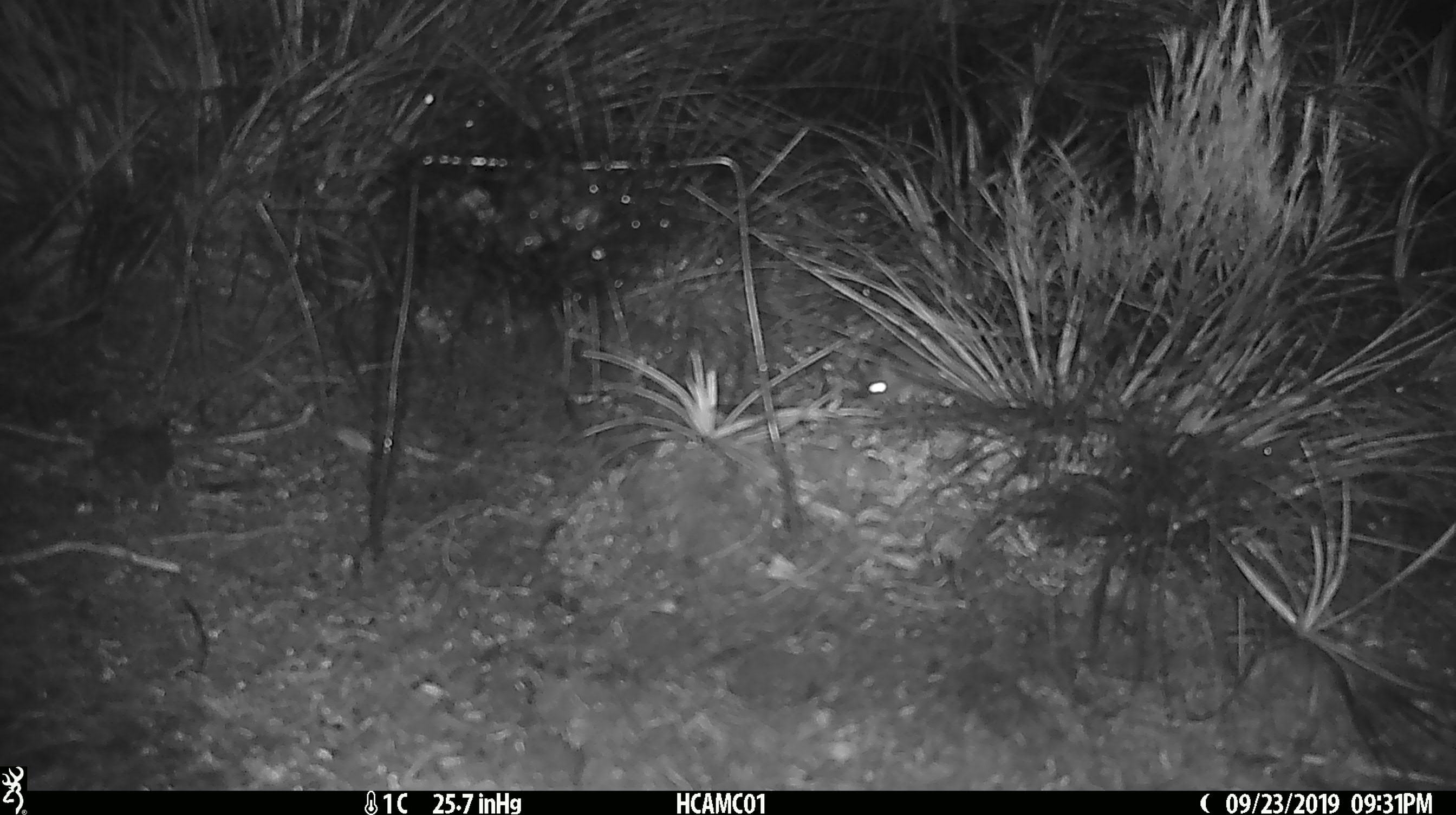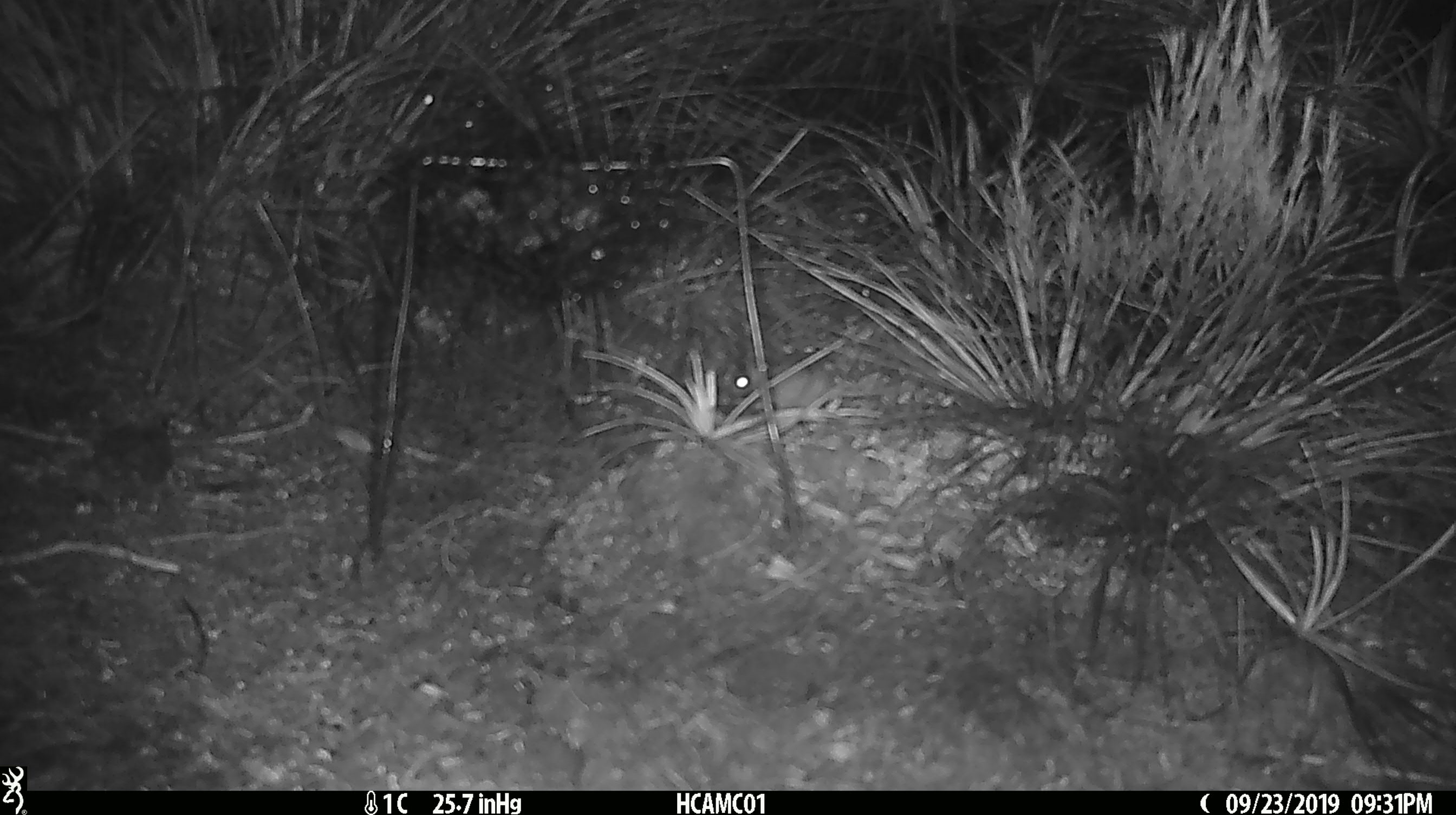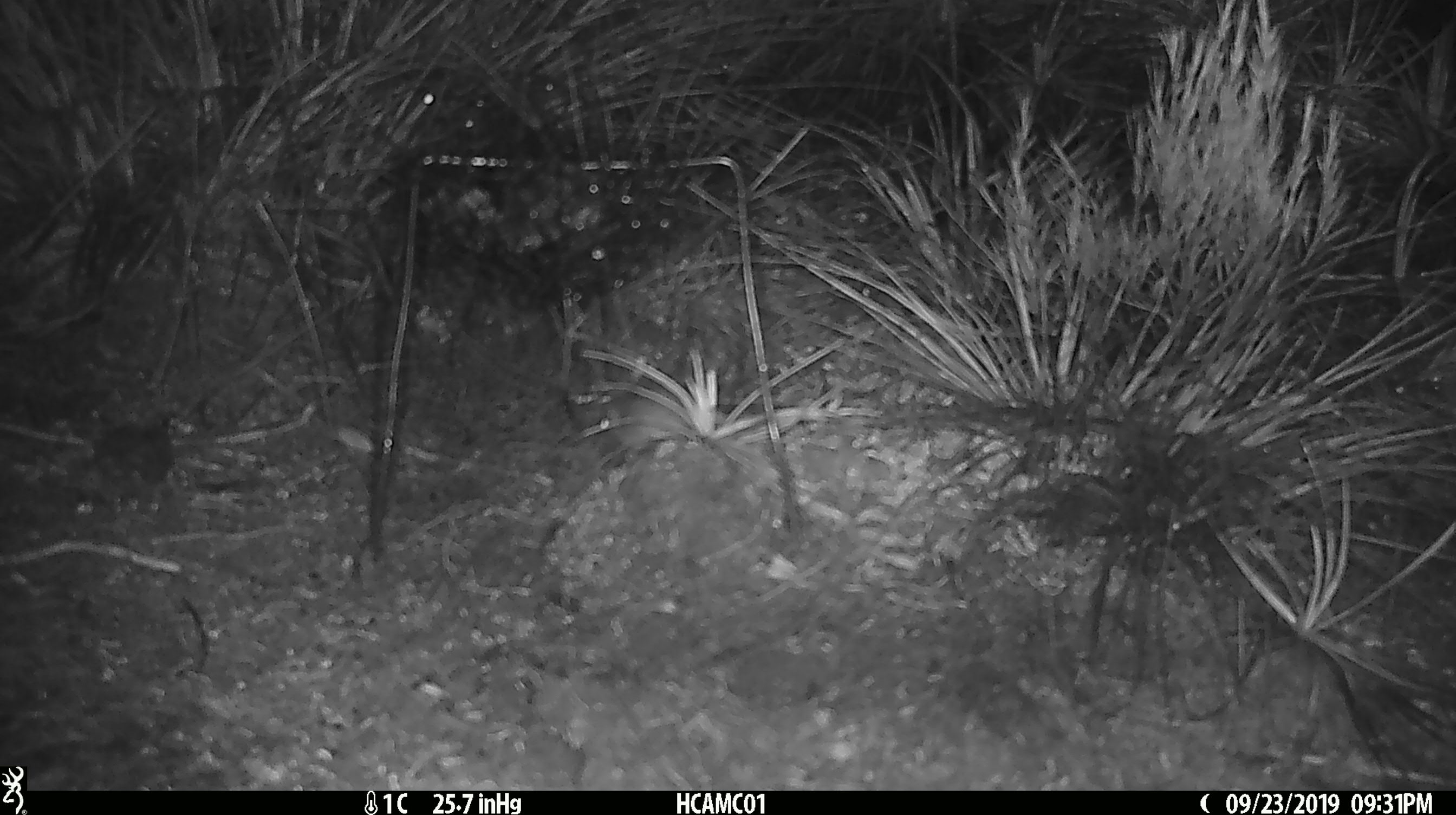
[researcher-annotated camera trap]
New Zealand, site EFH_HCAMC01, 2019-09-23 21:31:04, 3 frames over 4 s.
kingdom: Animalia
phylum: Chordata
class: Mammalia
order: Rodentia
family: Muridae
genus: Mus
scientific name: Mus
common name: mouse